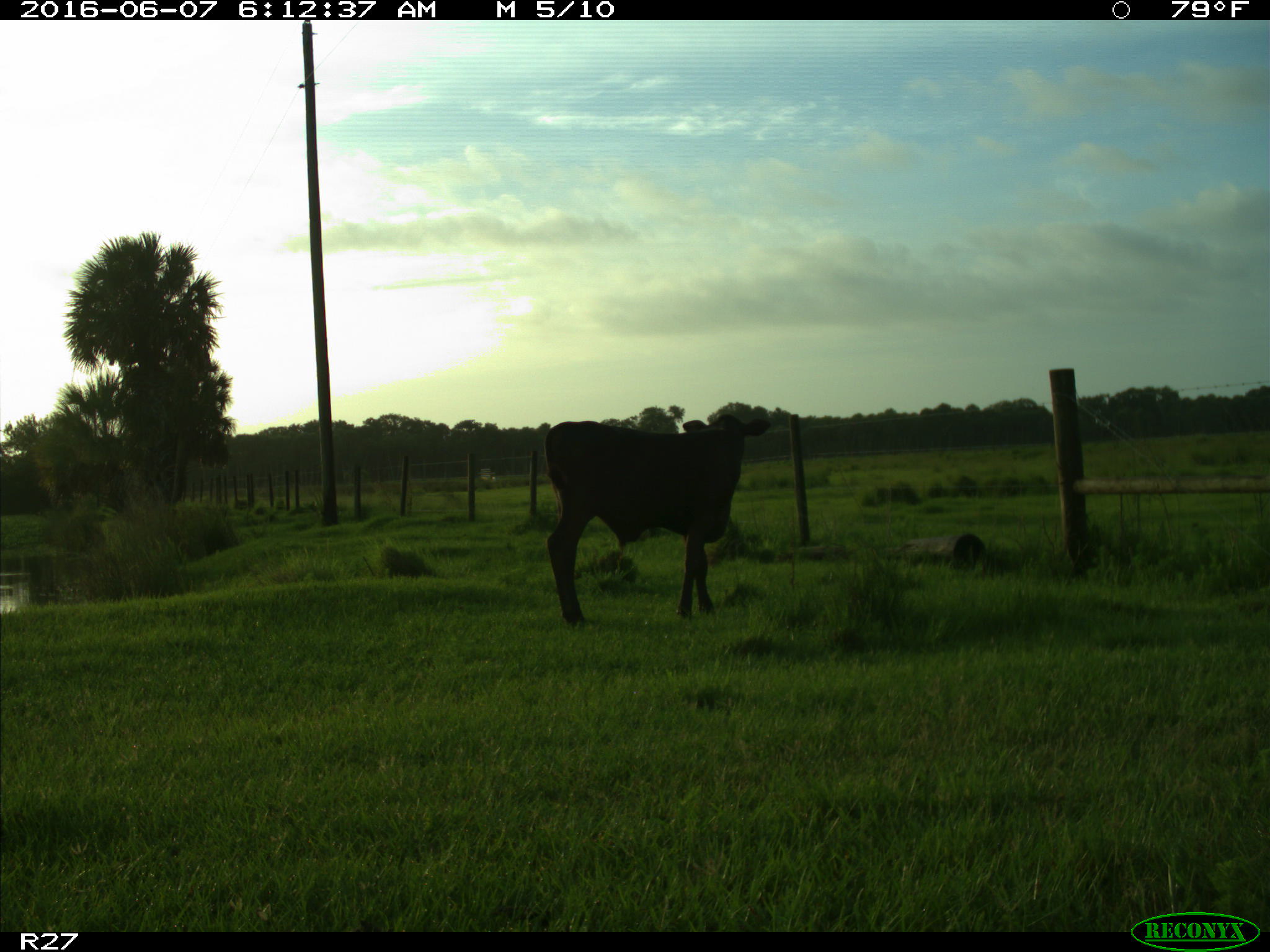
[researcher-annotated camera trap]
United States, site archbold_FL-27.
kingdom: Animalia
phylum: Chordata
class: Mammalia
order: Artiodactyla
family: Bovidae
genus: Bos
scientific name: Bos taurus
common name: domestic cow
Bos taurus (domestic cow).